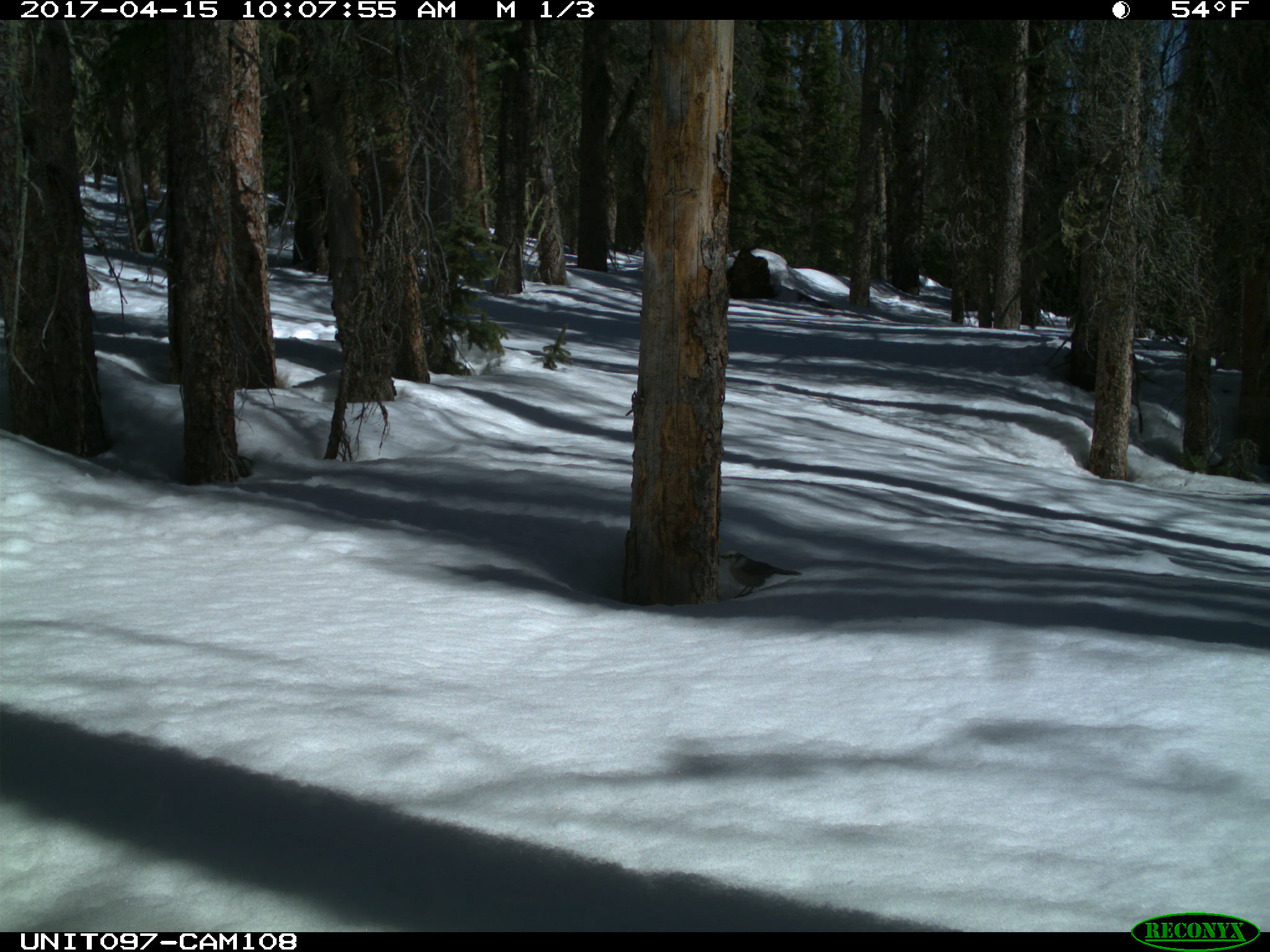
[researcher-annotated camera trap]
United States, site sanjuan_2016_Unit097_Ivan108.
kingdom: Animalia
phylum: Chordata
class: Aves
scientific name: Aves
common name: birds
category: unidentified bird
Unidentified bird (birds) (Aves).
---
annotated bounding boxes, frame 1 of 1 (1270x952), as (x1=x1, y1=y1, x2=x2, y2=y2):
animal: (x1=716, y1=548, x2=802, y2=599)